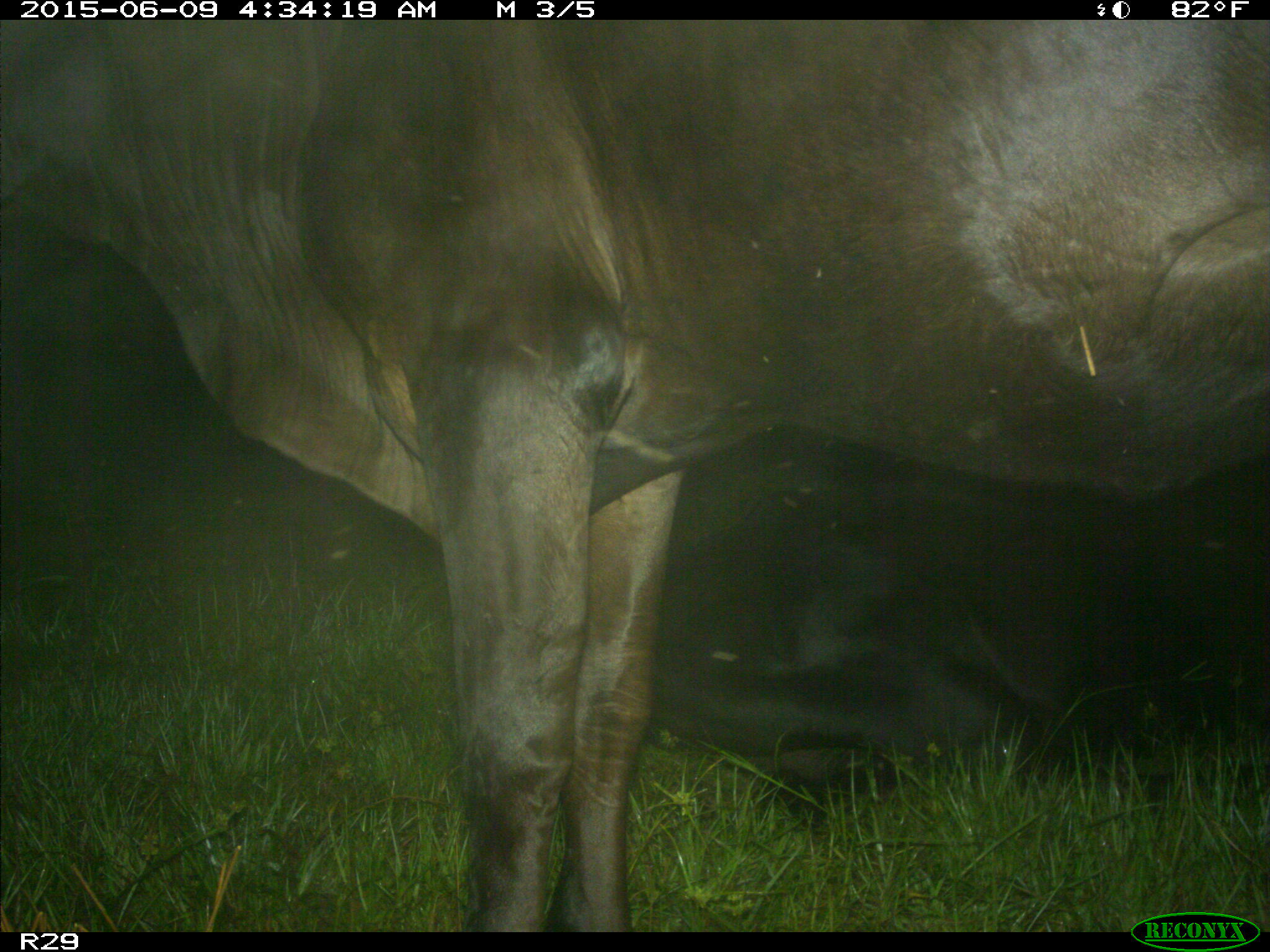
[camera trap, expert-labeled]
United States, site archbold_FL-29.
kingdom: Animalia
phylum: Chordata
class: Mammalia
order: Artiodactyla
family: Bovidae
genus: Bos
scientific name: Bos taurus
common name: domestic cow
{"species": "Bos taurus (domestic cow)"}